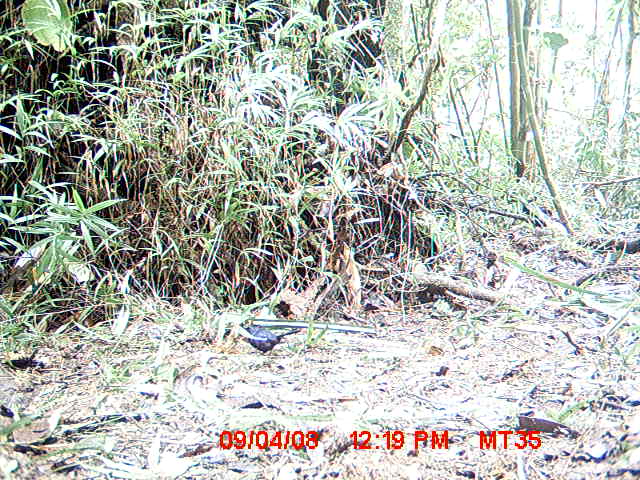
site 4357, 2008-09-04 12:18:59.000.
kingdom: Animalia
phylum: Chordata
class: Aves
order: Passeriformes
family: Muscicapidae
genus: Copsychus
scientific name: Copsychus albospecularis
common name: madagascar magpie-robin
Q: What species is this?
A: Copsychus albospecularis (madagascar magpie-robin).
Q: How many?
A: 1.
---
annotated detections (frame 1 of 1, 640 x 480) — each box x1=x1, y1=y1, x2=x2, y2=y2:
copsychus albospecularis: x1=237, y1=324, x2=301, y2=356